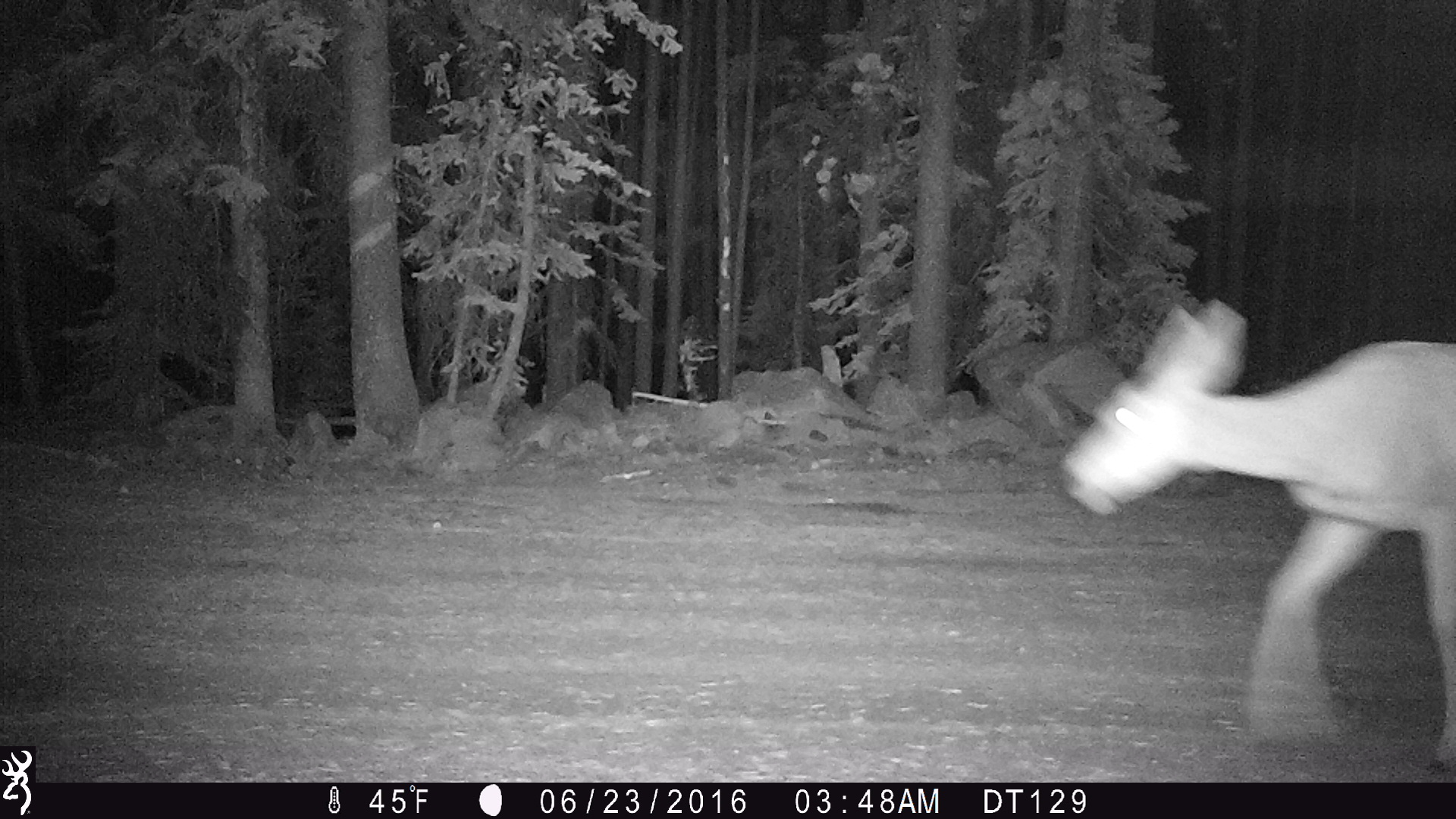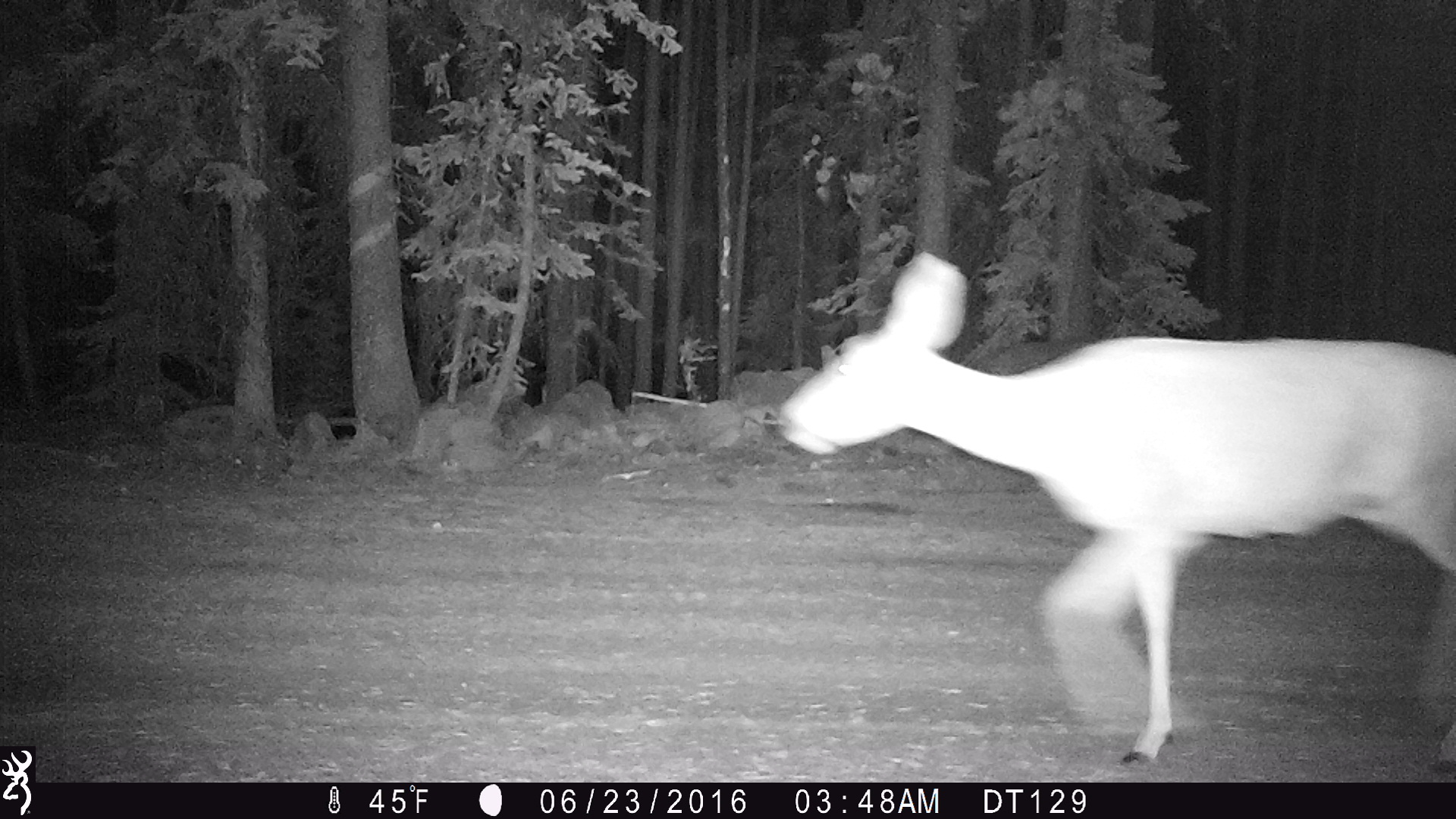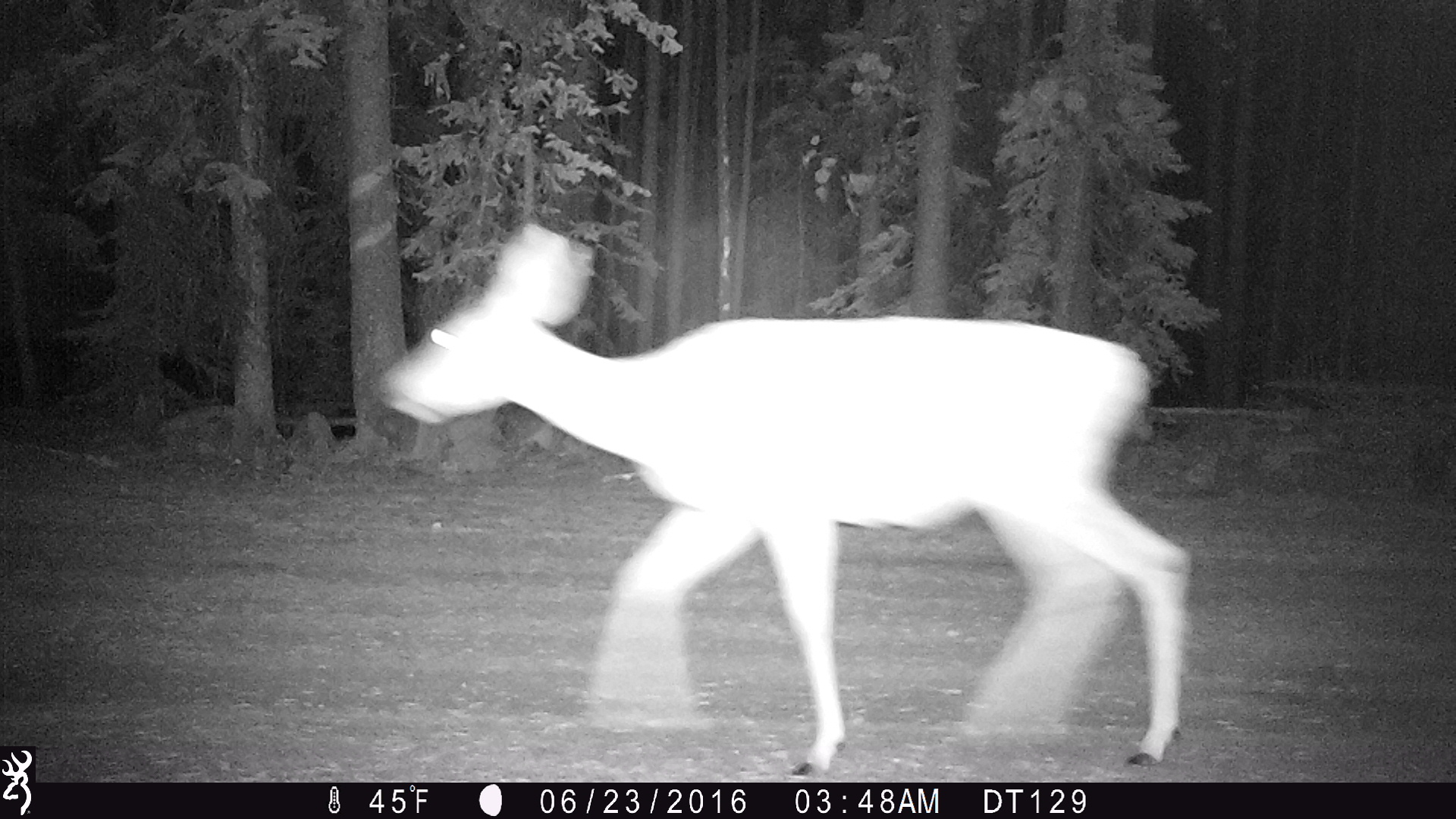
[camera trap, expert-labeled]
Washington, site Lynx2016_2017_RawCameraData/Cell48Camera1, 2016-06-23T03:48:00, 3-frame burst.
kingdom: Animalia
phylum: Chordata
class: Mammalia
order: Artiodactyla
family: Cervidae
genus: Odocoileus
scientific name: Odocoileus hemionus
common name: mule deer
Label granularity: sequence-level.